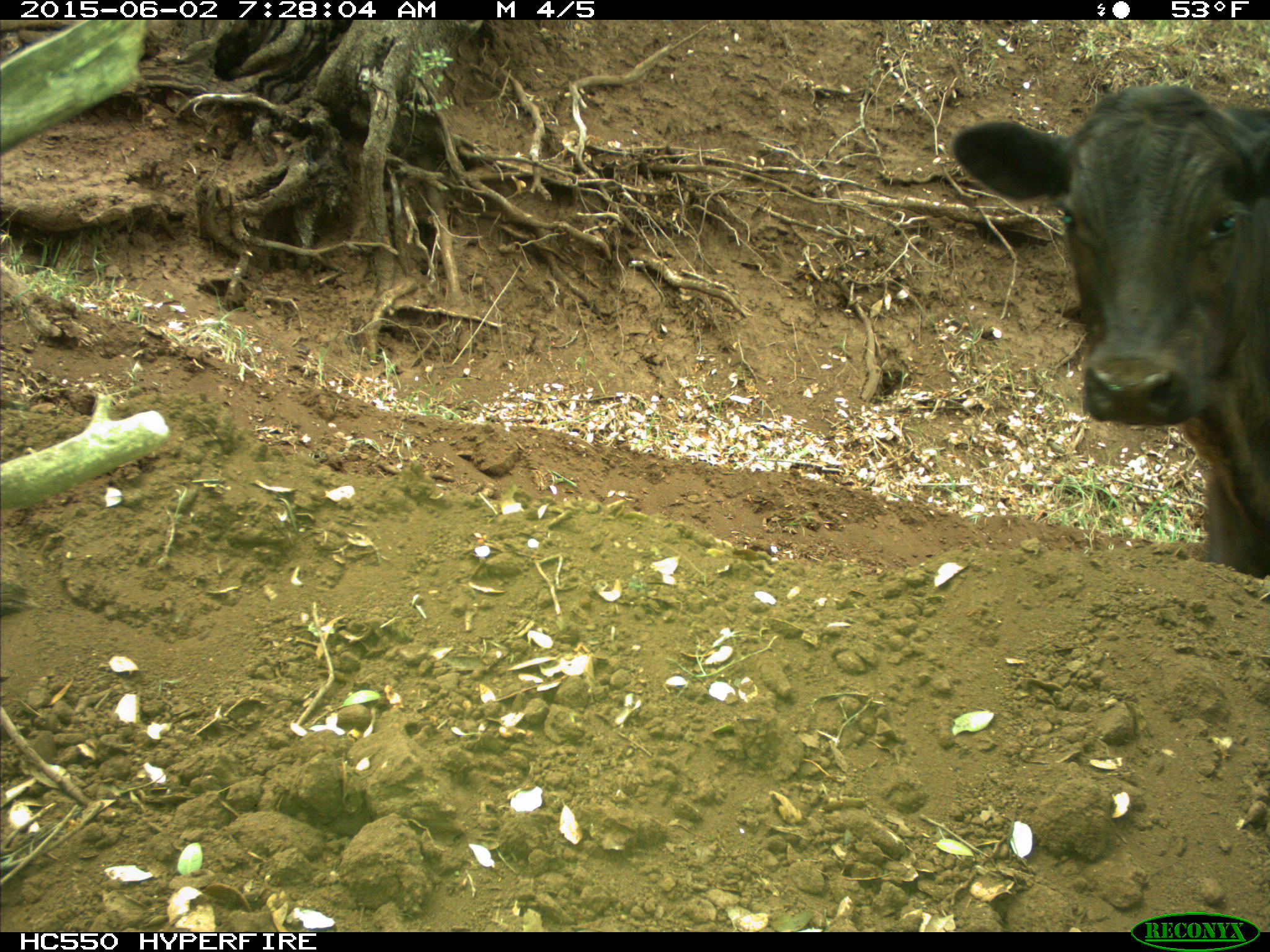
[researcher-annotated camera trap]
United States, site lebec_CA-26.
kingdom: Animalia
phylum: Chordata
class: Mammalia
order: Artiodactyla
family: Bovidae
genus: Bos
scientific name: Bos taurus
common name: domestic cow